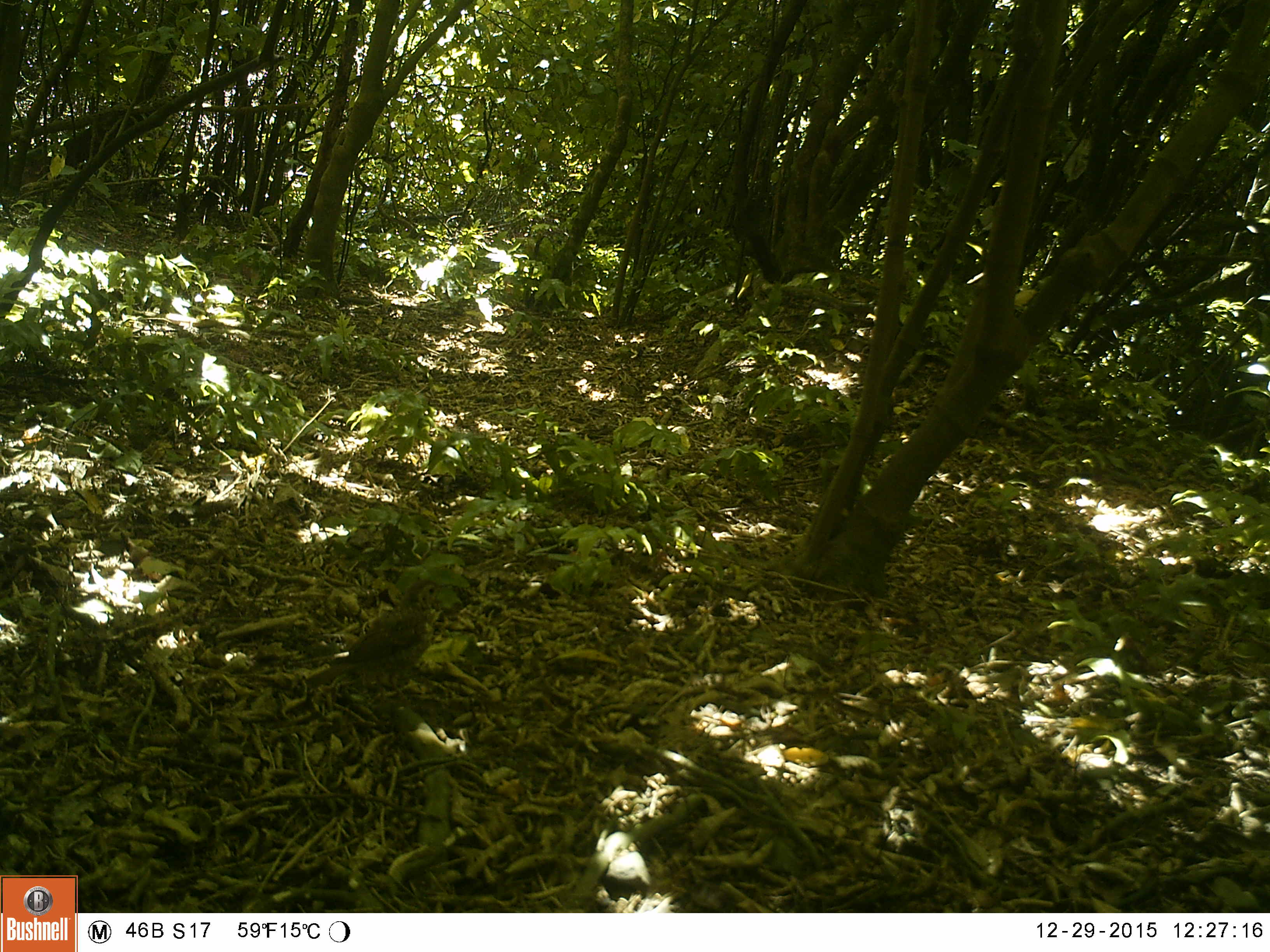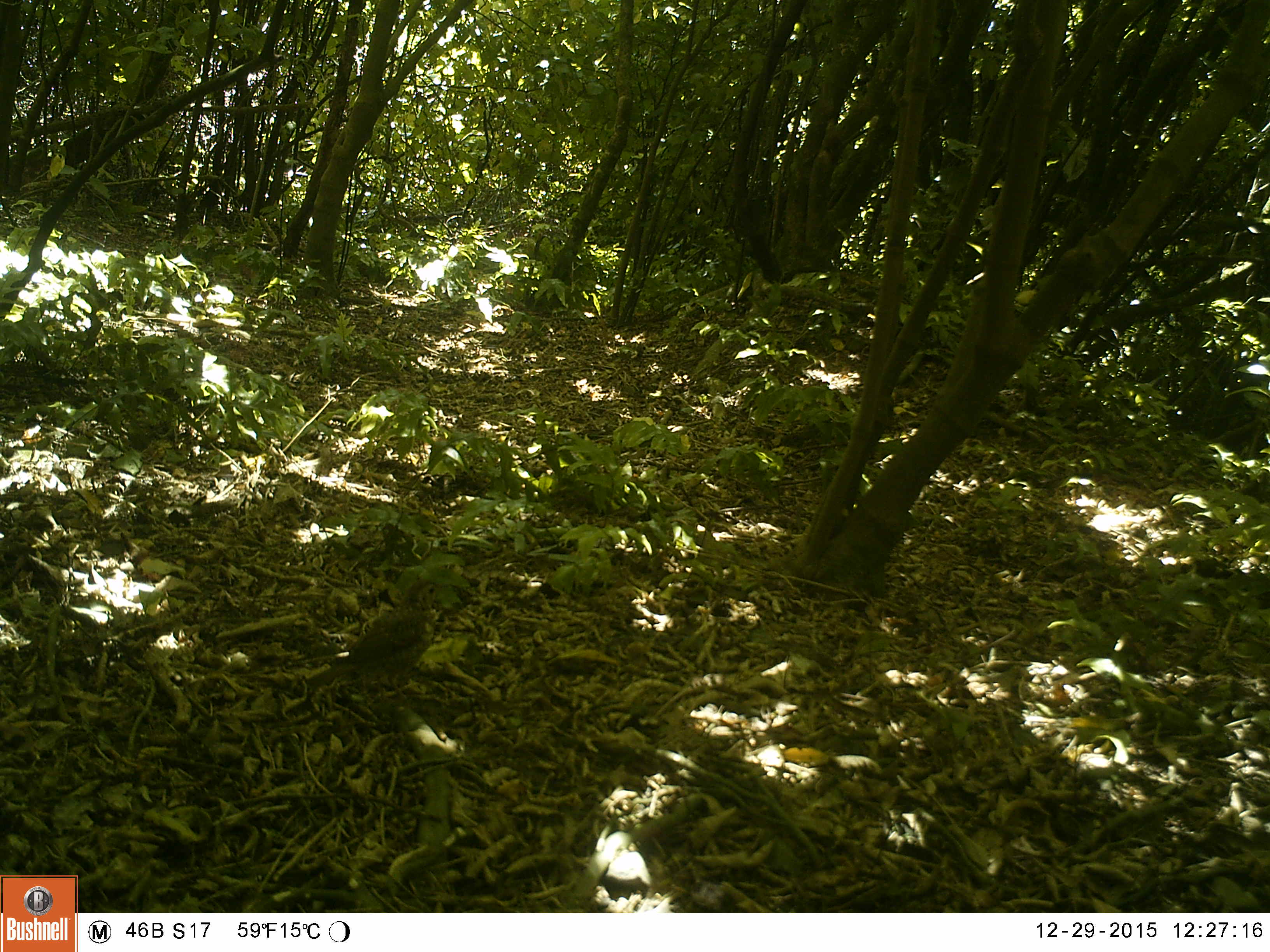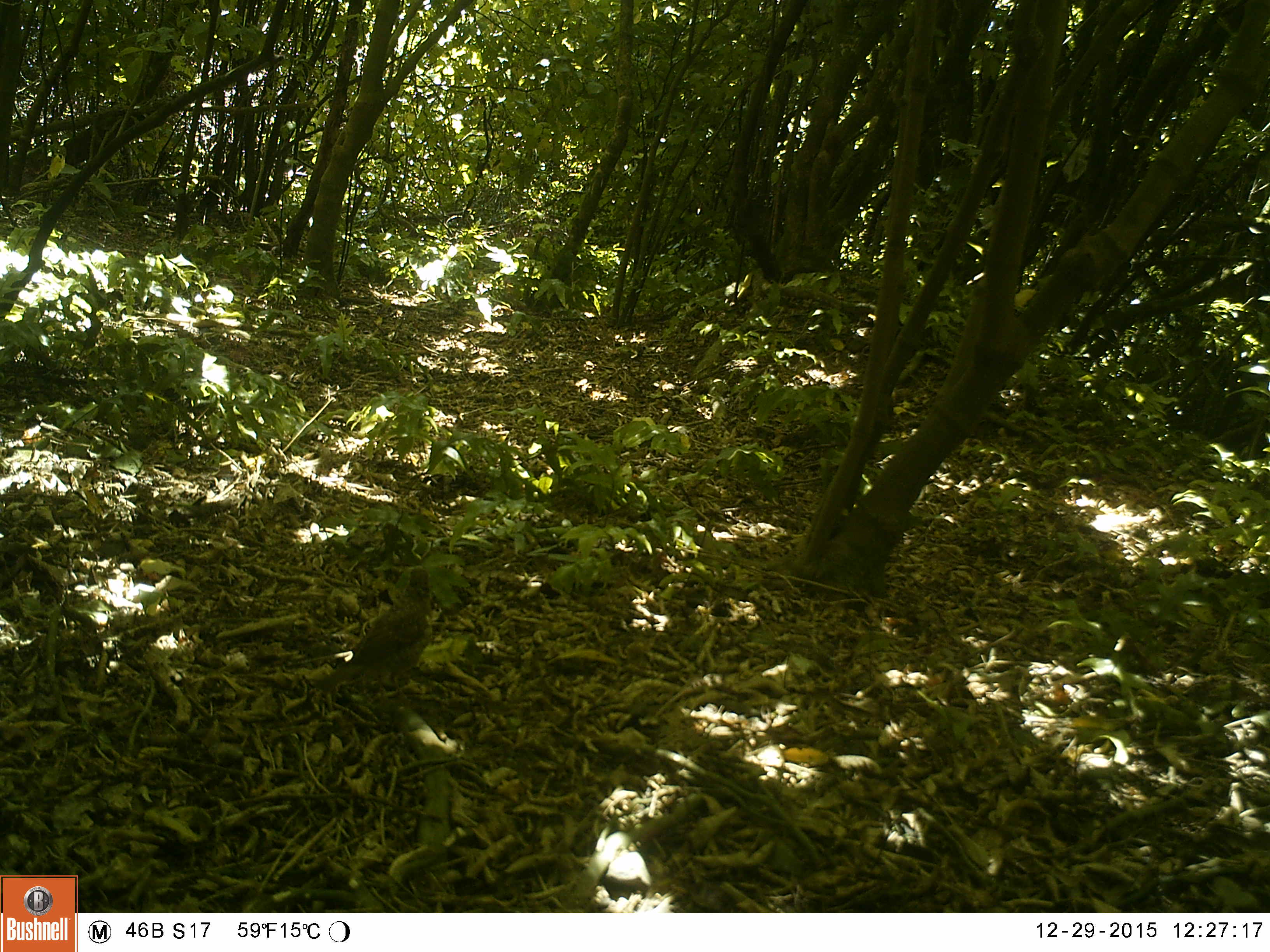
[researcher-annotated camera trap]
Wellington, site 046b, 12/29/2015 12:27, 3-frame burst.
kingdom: Animalia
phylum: Chordata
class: Aves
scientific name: Aves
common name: bird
Bird (Aves).